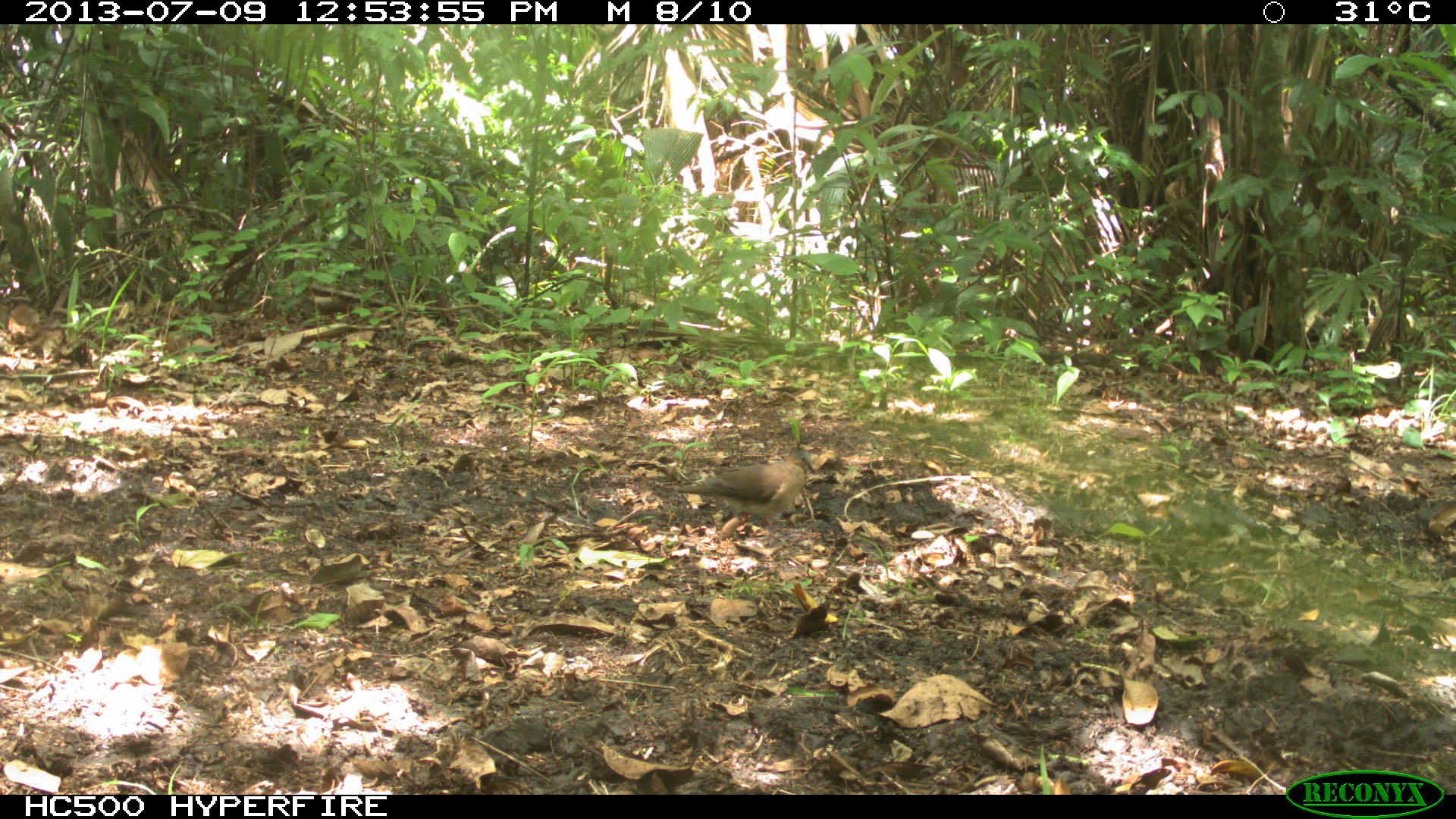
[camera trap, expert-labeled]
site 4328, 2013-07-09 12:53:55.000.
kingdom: Animalia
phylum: Chordata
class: Aves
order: Columbiformes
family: Columbidae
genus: Leptotila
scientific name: Leptotila plumbeiceps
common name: gray-headed dove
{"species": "Leptotila plumbeiceps (gray-headed dove)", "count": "1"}